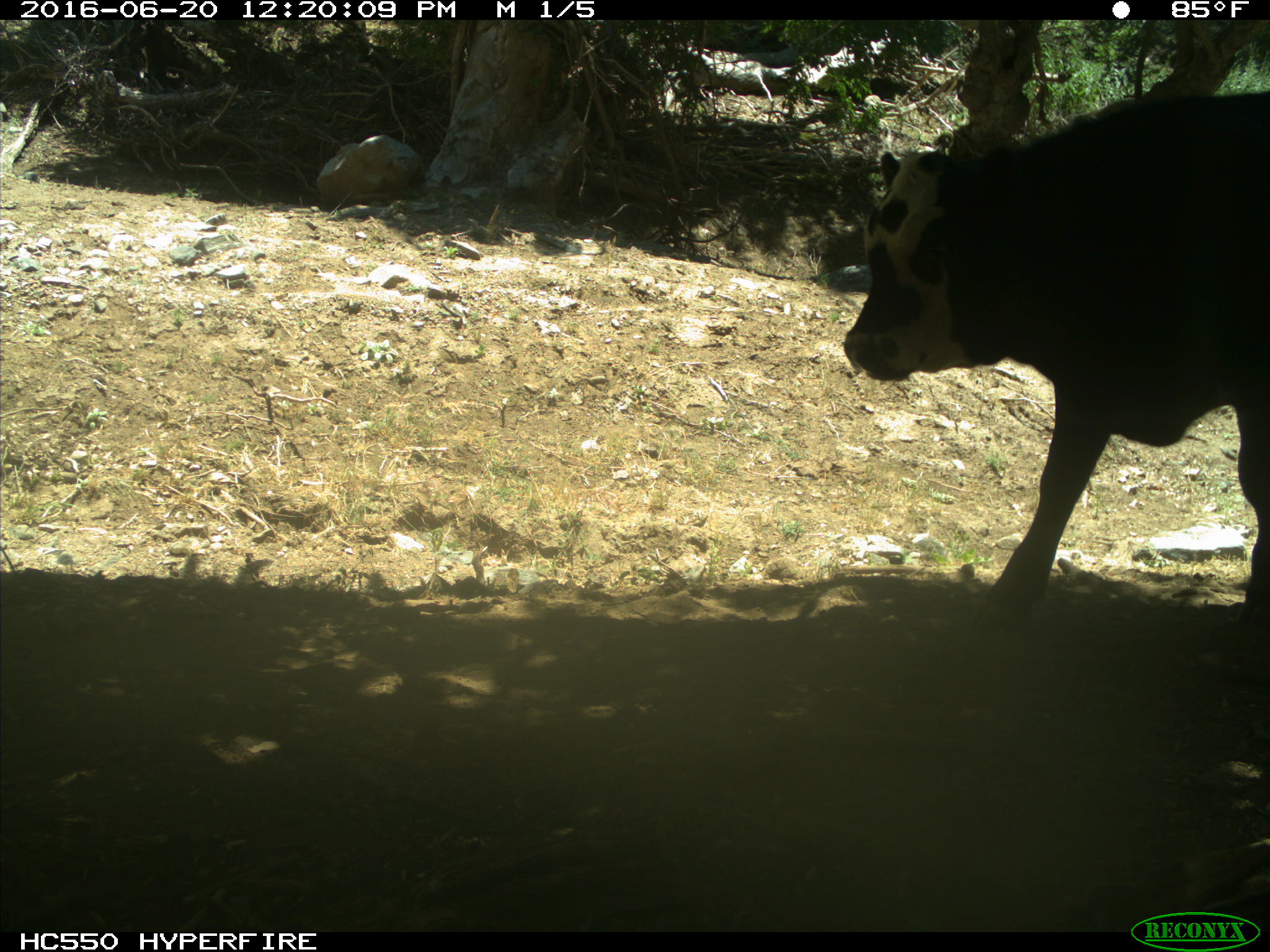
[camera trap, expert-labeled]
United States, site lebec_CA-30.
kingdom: Animalia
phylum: Chordata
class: Mammalia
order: Artiodactyla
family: Bovidae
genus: Bos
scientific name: Bos taurus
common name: domestic cow